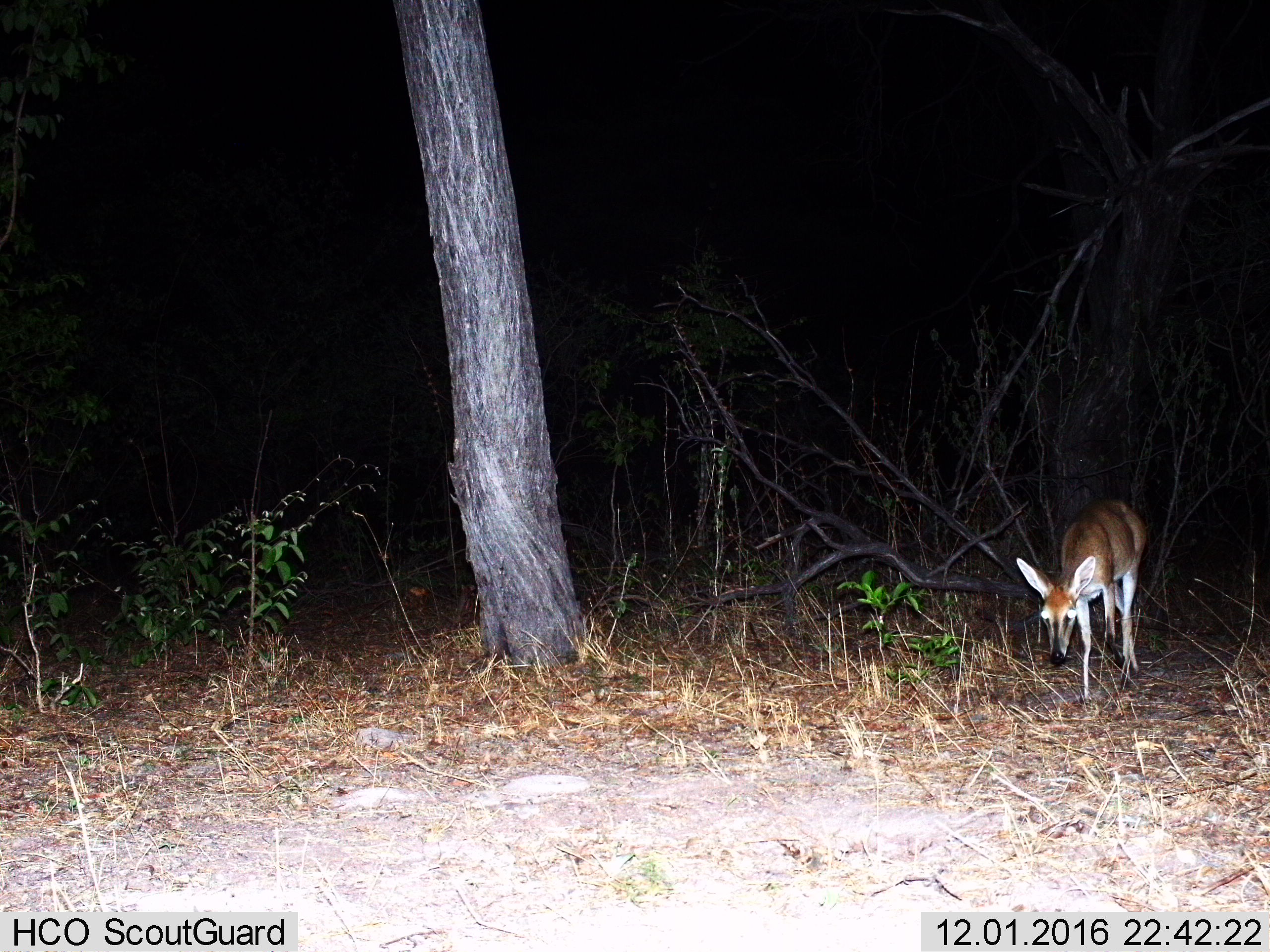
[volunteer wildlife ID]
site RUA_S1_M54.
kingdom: Animalia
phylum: Chordata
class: Mammalia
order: Artiodactyla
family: Bovidae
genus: Sylvicapra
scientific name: Sylvicapra grimmia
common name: common duiker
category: duikercommongrey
Duikercommongrey (common duiker) (Sylvicapra grimmia), count 1. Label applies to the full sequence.